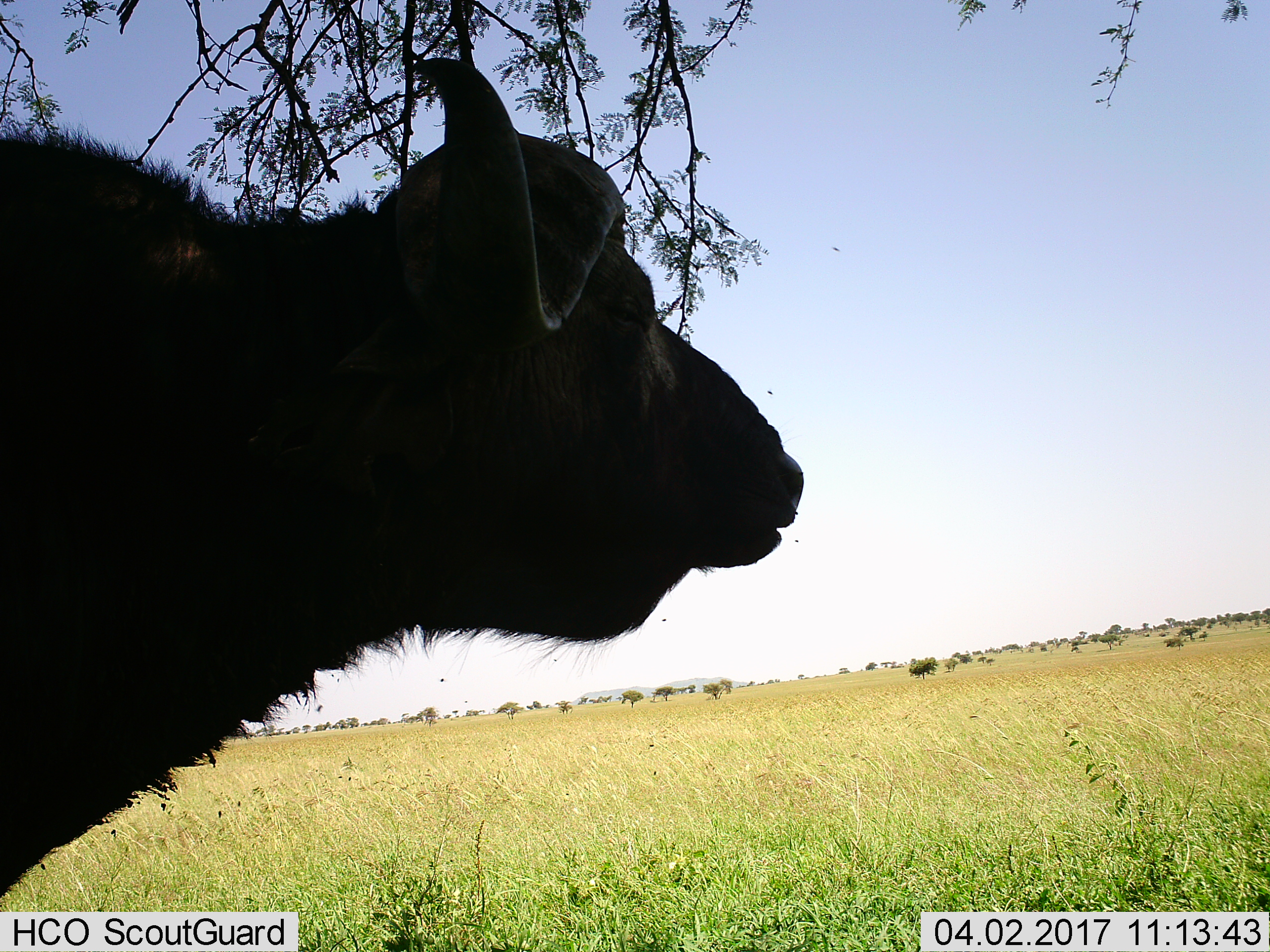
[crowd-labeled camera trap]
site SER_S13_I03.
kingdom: Animalia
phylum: Chordata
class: Mammalia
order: Artiodactyla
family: Bovidae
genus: Syncerus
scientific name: Syncerus caffer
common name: african buffalo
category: buffalo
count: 1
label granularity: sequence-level